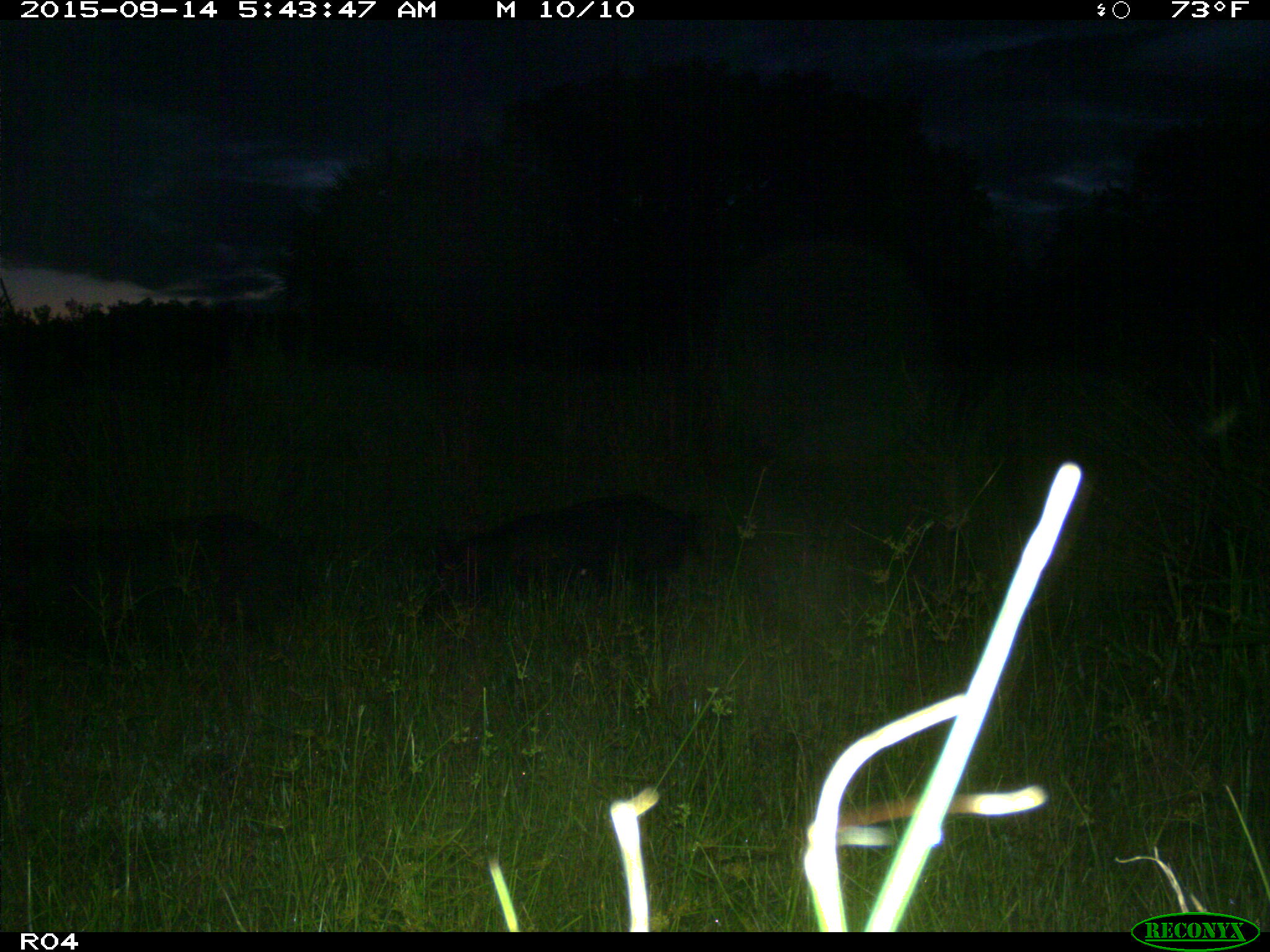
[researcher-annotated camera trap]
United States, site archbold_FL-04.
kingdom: Animalia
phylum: Chordata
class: Mammalia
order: Artiodactyla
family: Suidae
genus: Sus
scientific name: Sus scrofa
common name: wild boar